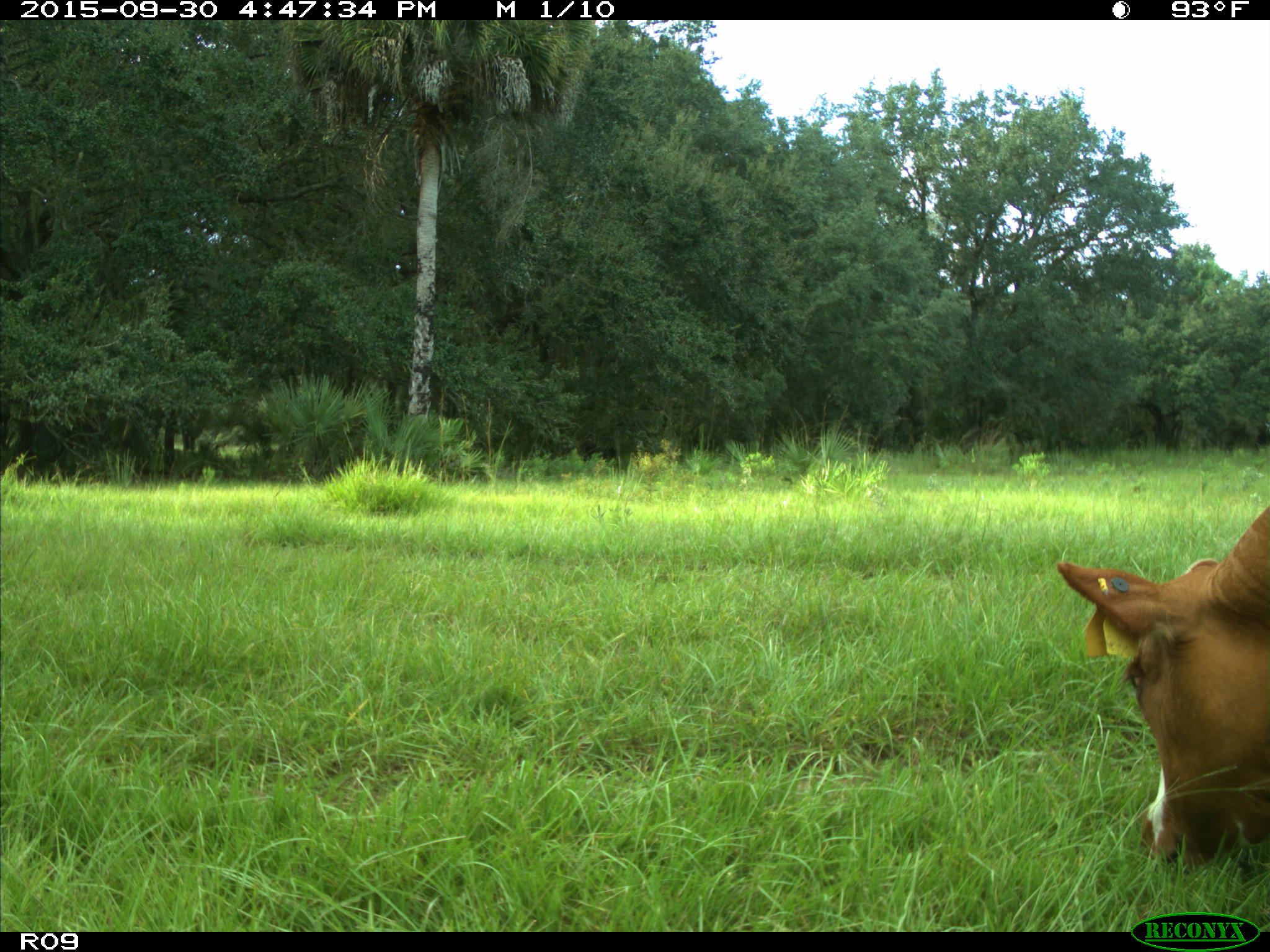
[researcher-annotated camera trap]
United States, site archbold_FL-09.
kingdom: Animalia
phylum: Chordata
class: Mammalia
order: Artiodactyla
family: Bovidae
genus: Bos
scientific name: Bos taurus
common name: domestic cow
Bos taurus (domestic cow).